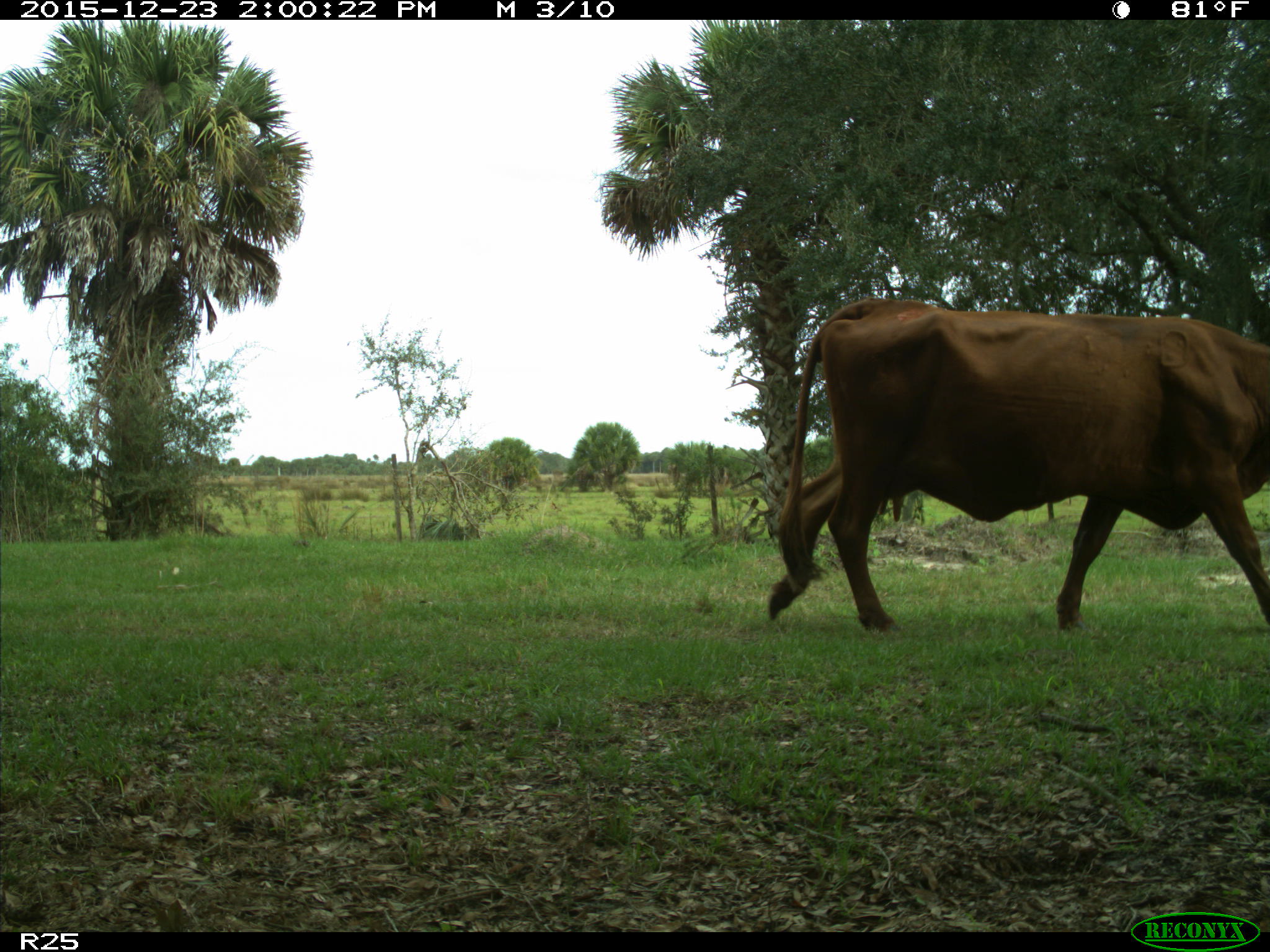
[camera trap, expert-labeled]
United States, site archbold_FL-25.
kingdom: Animalia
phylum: Chordata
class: Mammalia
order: Artiodactyla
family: Bovidae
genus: Bos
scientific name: Bos taurus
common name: domestic cow